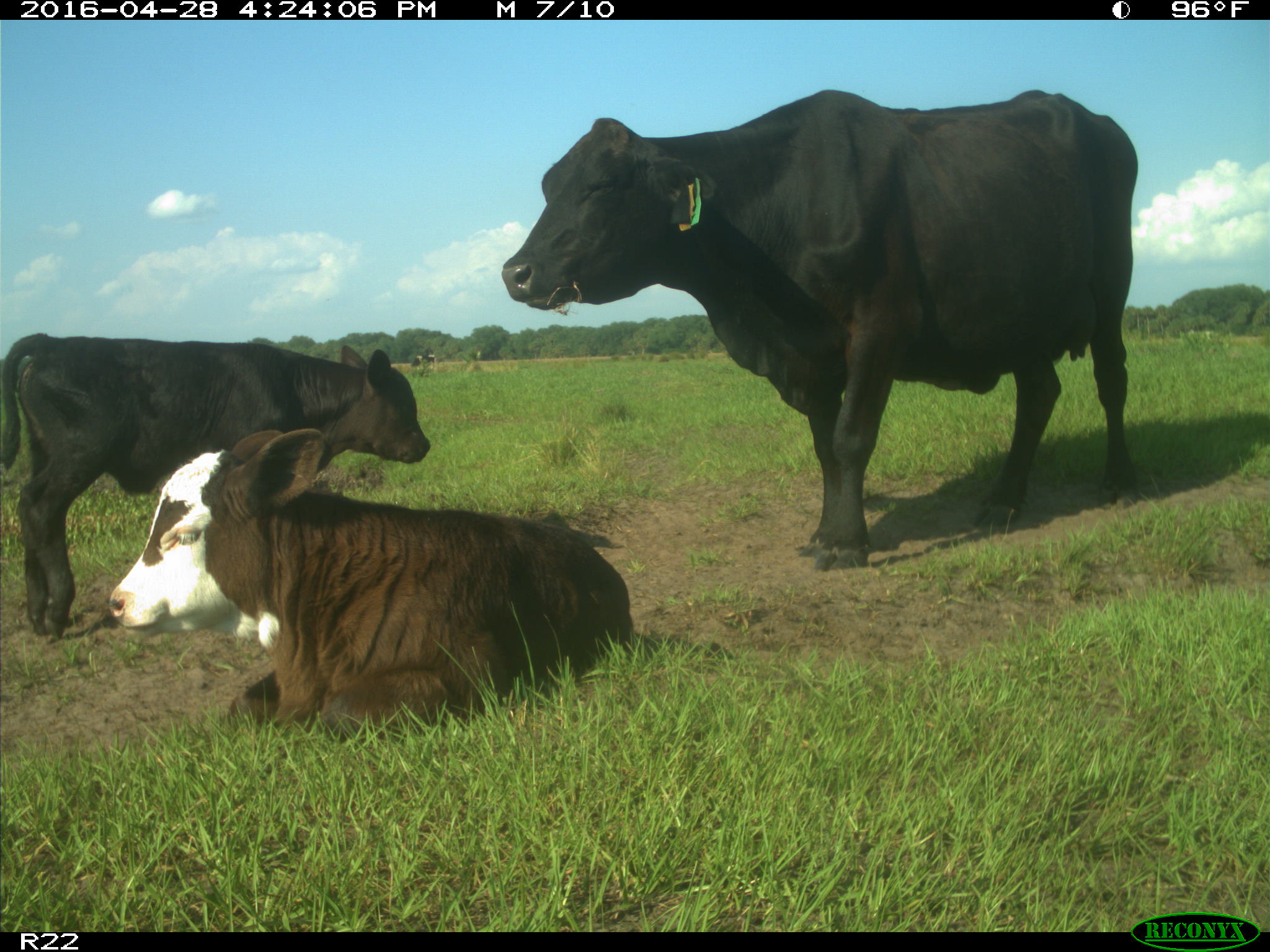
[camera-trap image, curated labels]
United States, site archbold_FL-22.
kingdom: Animalia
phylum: Chordata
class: Mammalia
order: Artiodactyla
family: Bovidae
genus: Bos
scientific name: Bos taurus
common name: domestic cow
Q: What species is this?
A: Bos taurus (domestic cow).